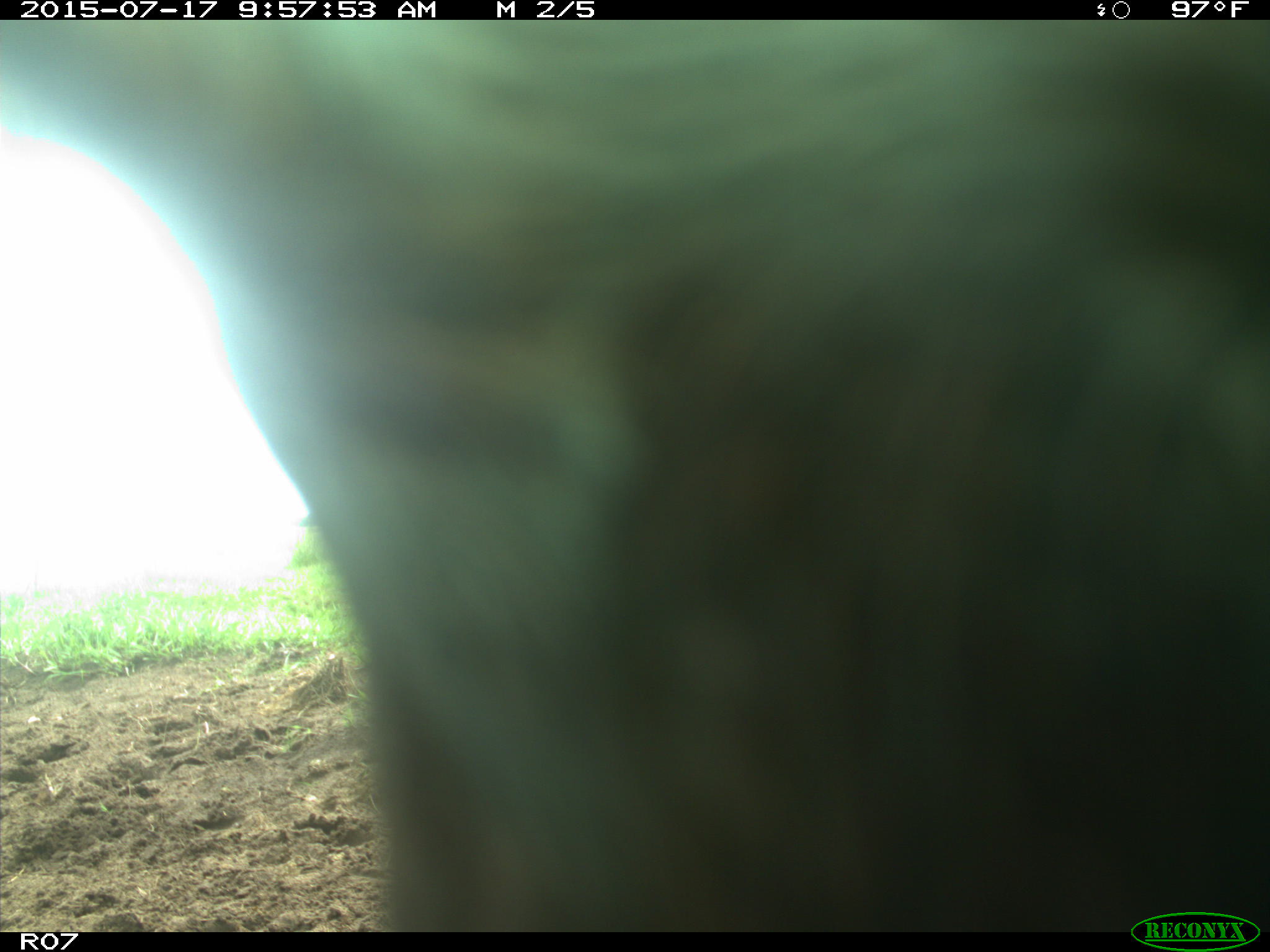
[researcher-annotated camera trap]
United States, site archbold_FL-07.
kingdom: Animalia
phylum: Chordata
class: Mammalia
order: Artiodactyla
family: Bovidae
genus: Bos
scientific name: Bos taurus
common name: domestic cow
Bos taurus (domestic cow).